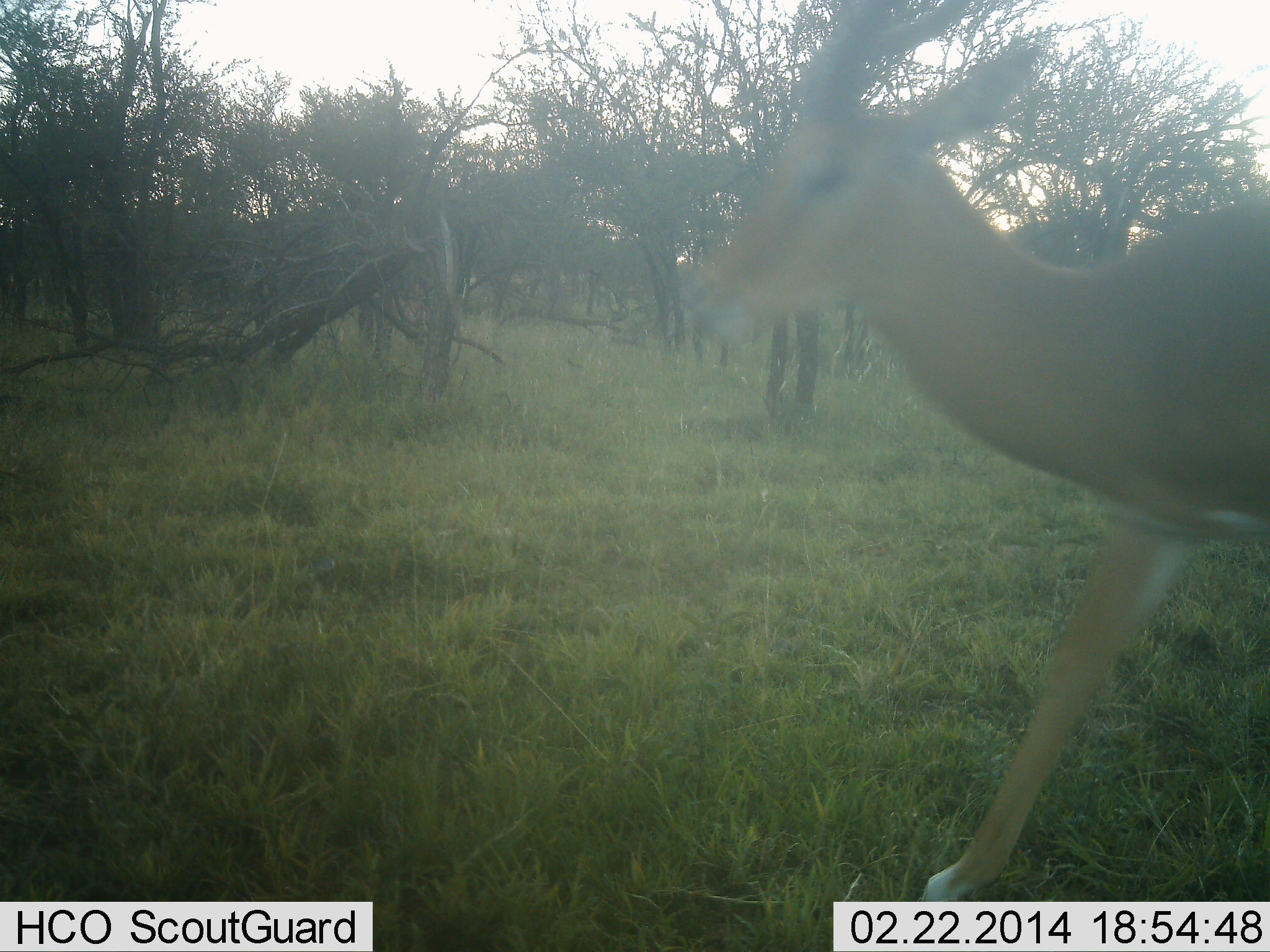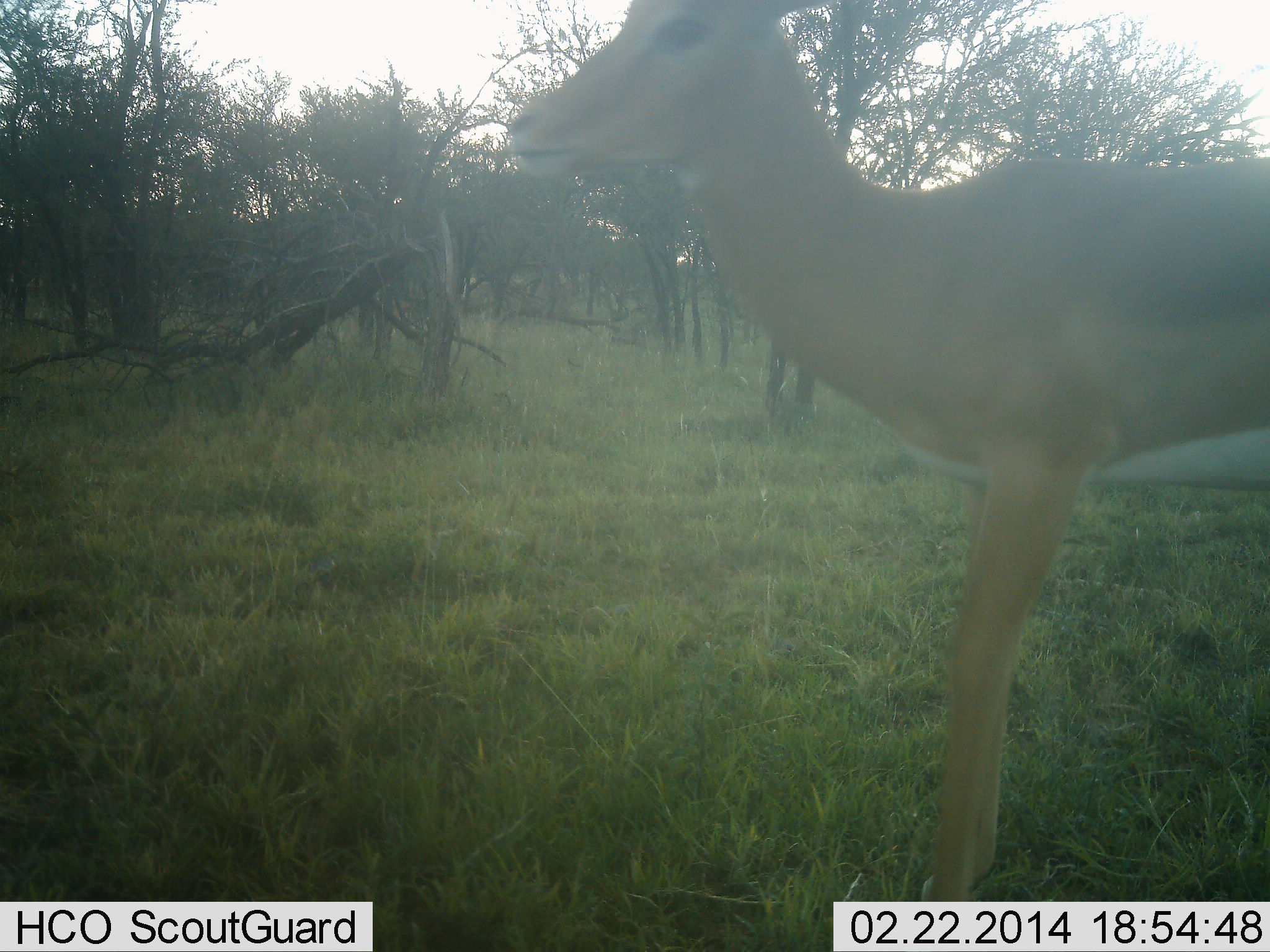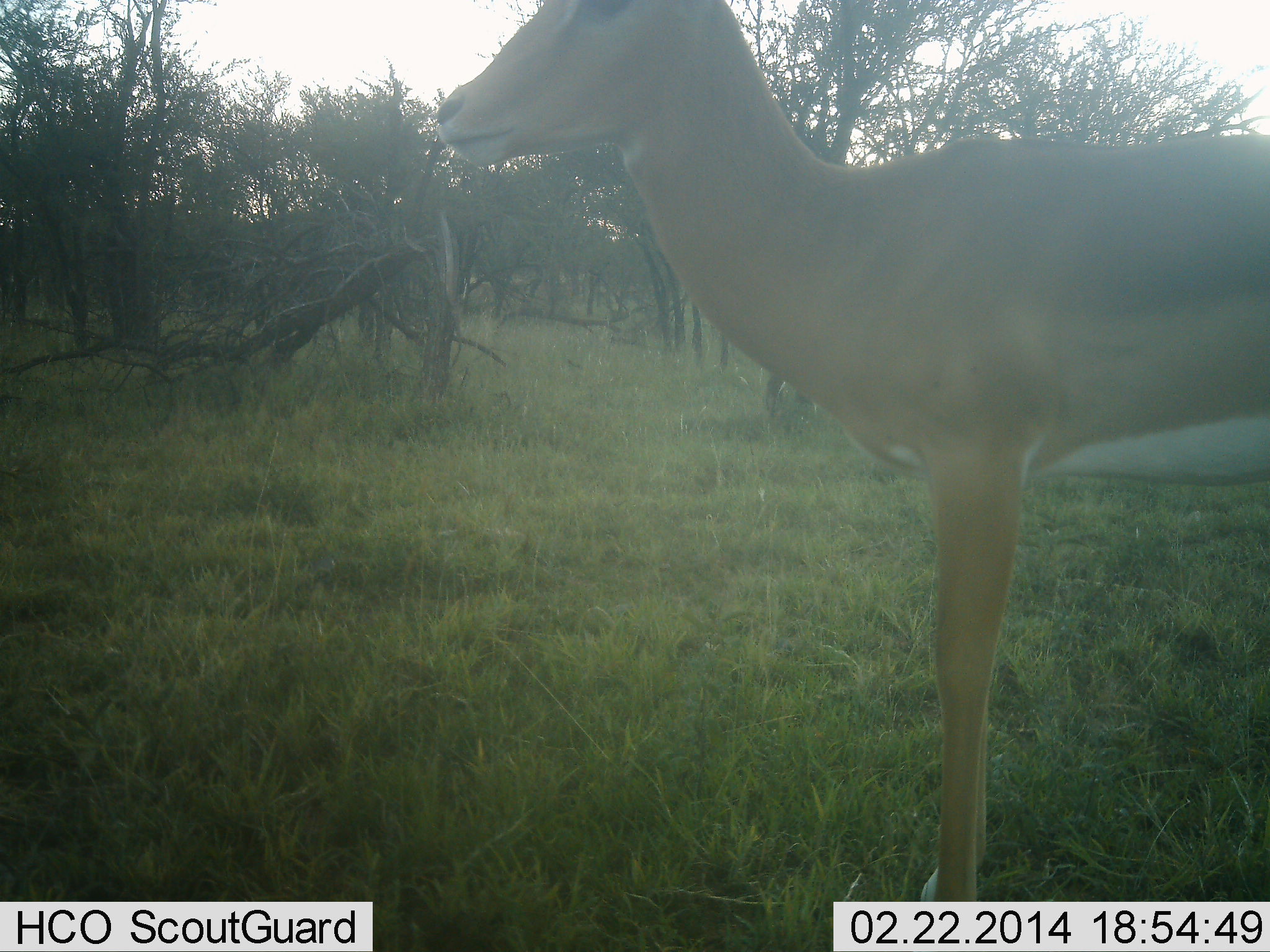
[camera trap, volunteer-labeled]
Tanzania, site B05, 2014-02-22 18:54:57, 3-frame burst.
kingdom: Animalia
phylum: Chordata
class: Mammalia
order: Artiodactyla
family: Bovidae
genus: Nanger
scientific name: Nanger granti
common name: grant's gazelle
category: gazellegrants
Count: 1.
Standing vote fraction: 58%.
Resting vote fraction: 3%.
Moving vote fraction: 39%.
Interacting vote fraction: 0%.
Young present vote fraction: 0%.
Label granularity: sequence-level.